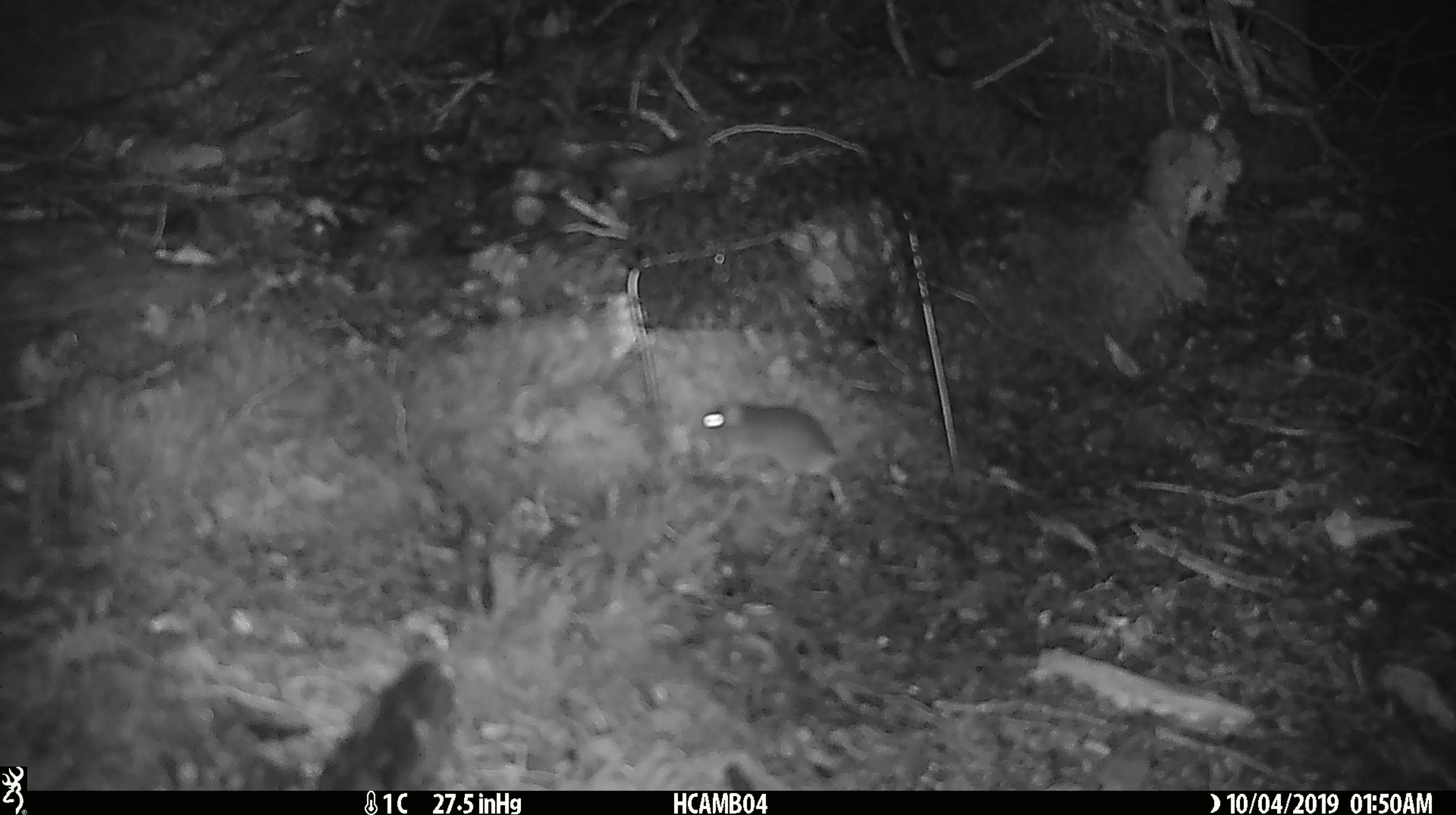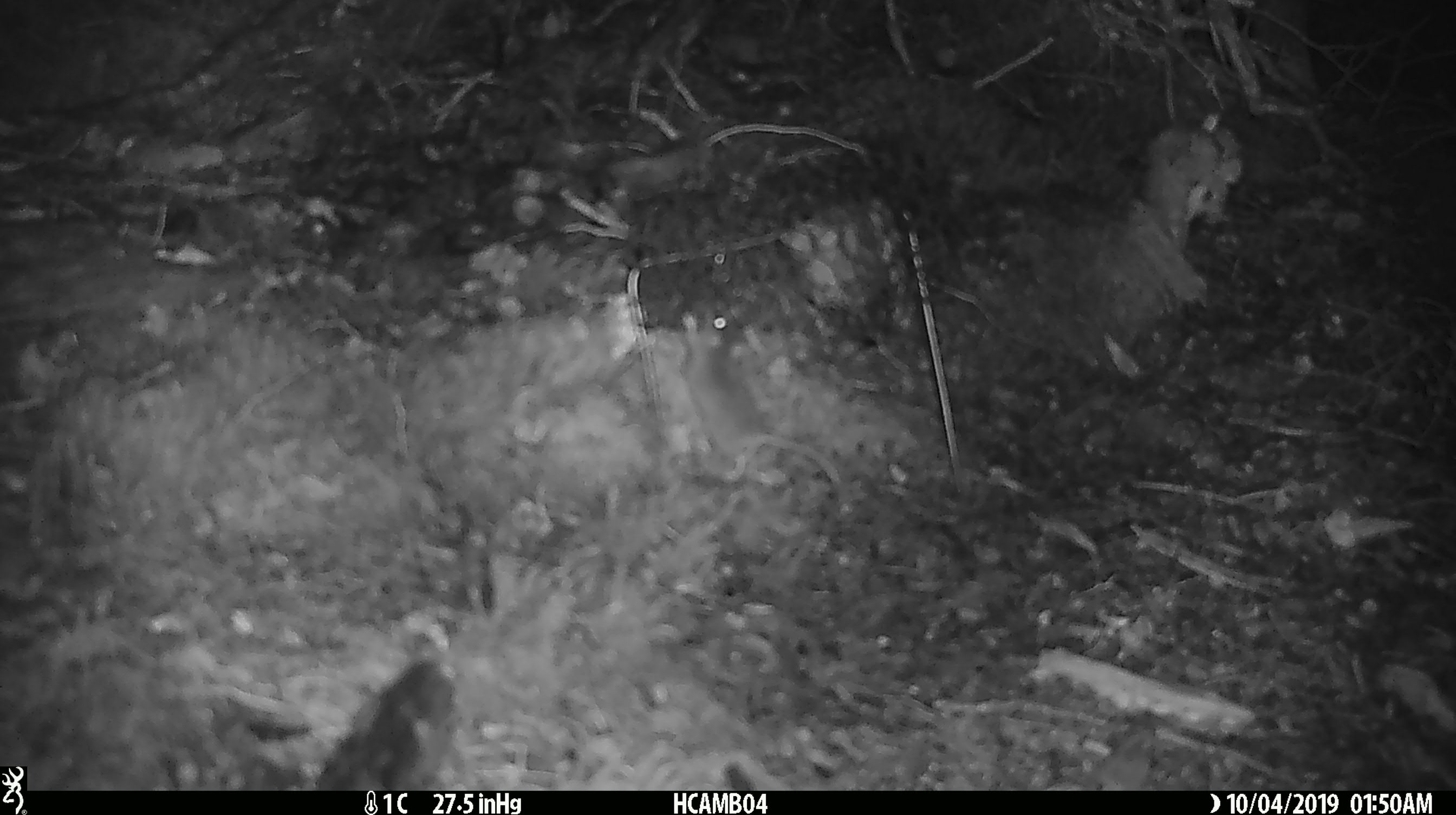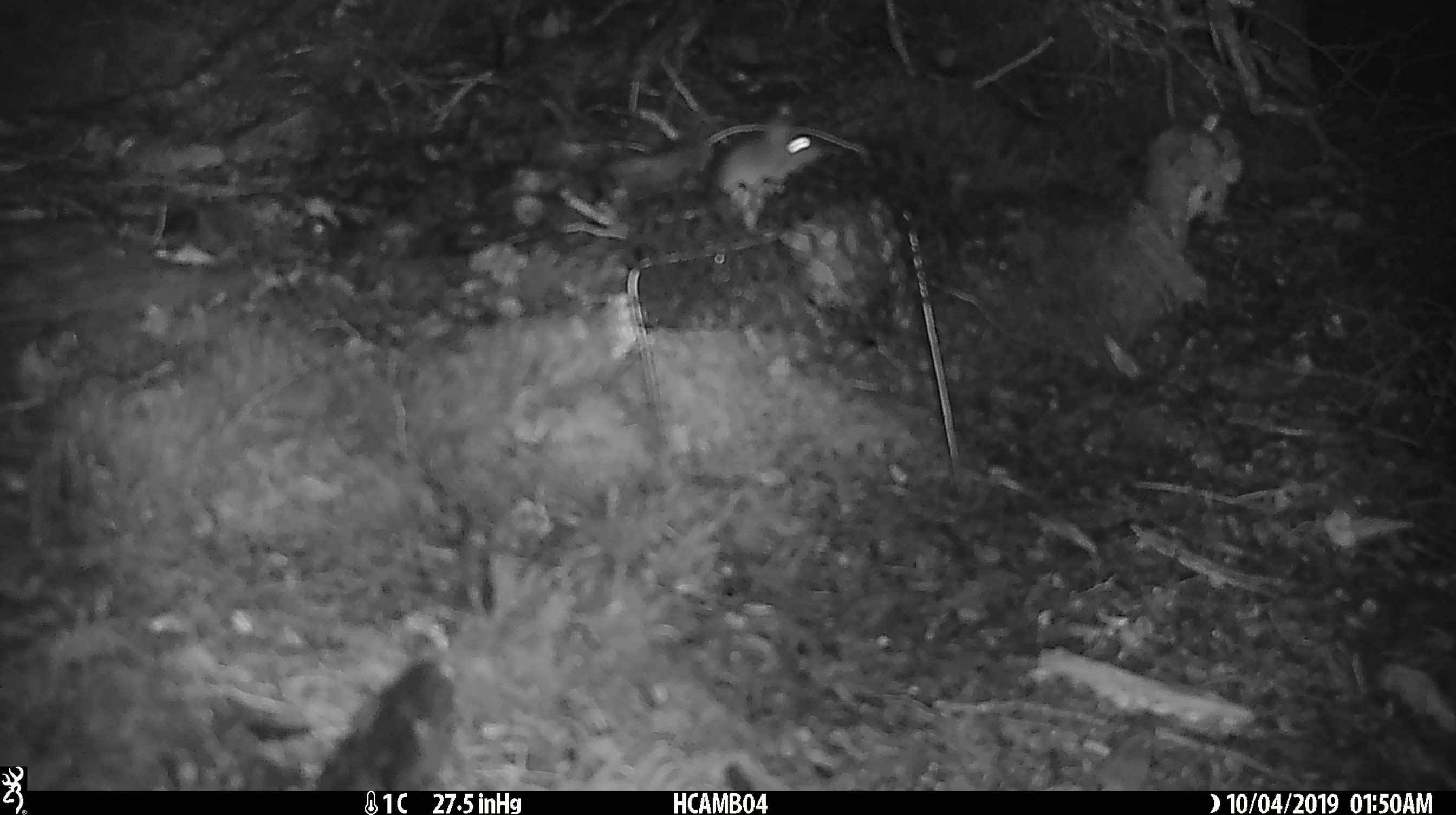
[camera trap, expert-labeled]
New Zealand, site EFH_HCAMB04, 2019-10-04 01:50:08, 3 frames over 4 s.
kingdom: Animalia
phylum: Chordata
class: Mammalia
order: Rodentia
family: Muridae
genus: Mus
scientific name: Mus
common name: mouse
Mouse (Mus).